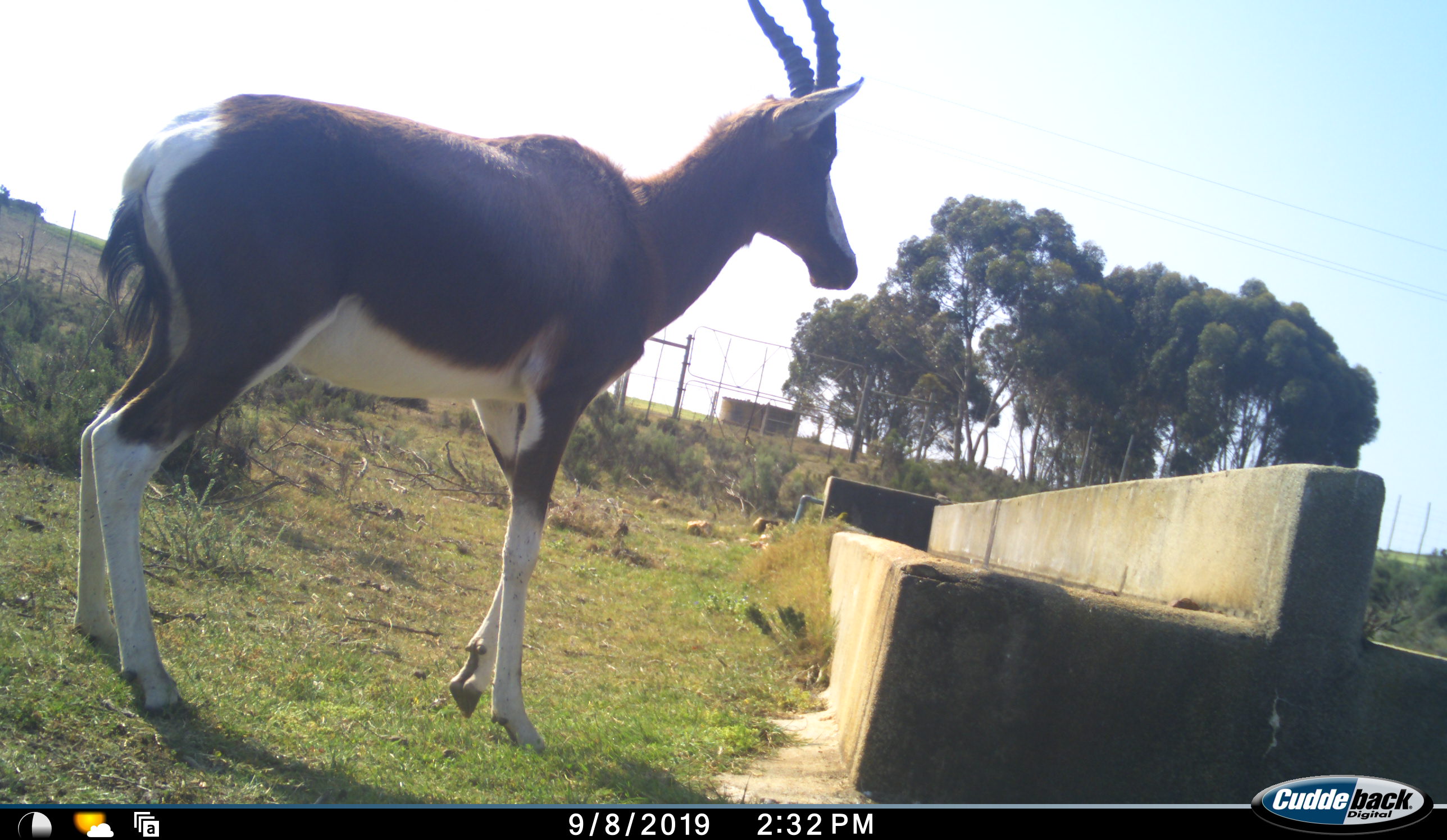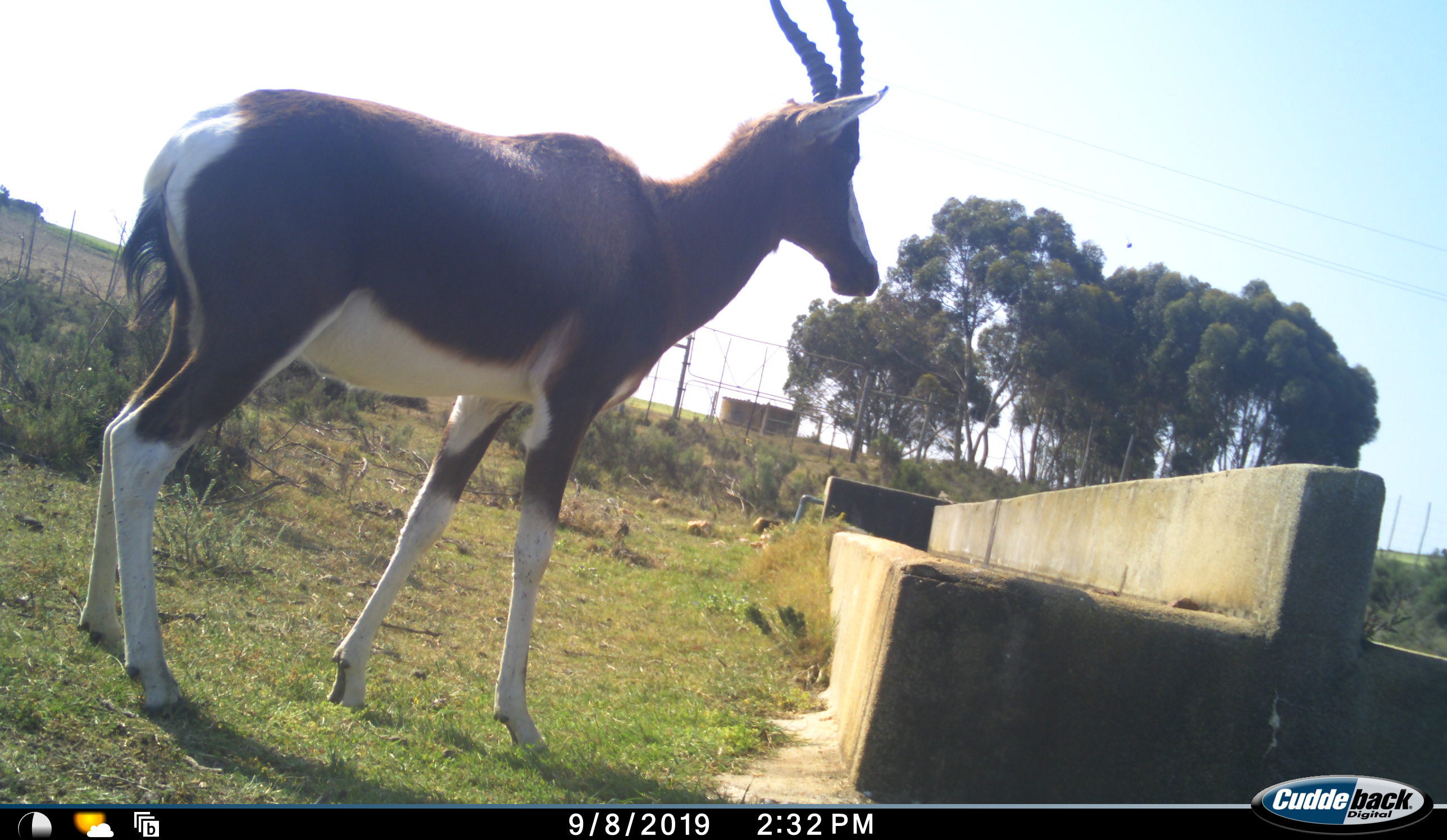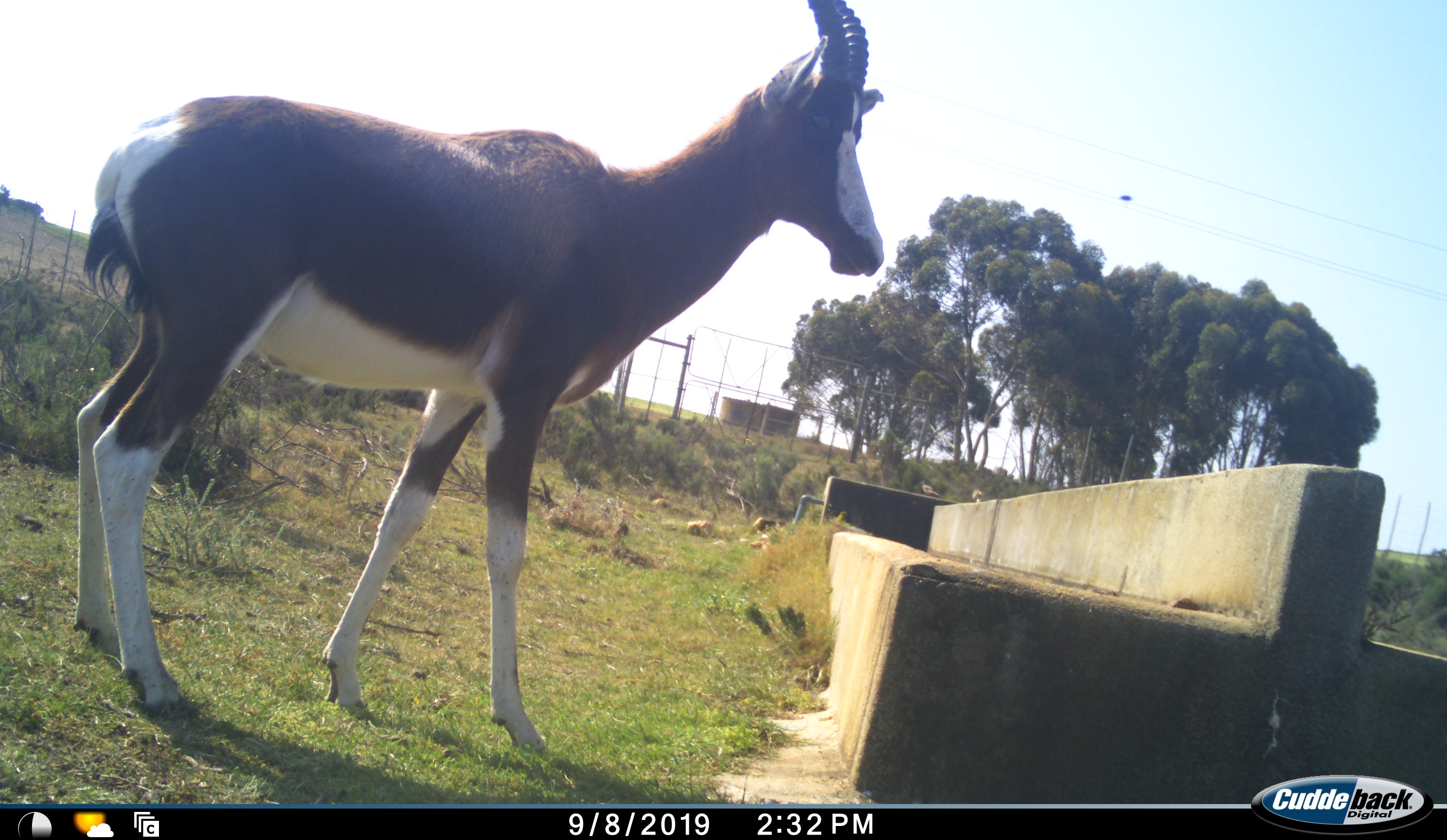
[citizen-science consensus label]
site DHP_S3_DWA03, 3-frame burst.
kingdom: Animalia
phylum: Chordata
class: Mammalia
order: Artiodactyla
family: Bovidae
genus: Damaliscus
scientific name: Damaliscus pygargus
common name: bontebok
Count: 1.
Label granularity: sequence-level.